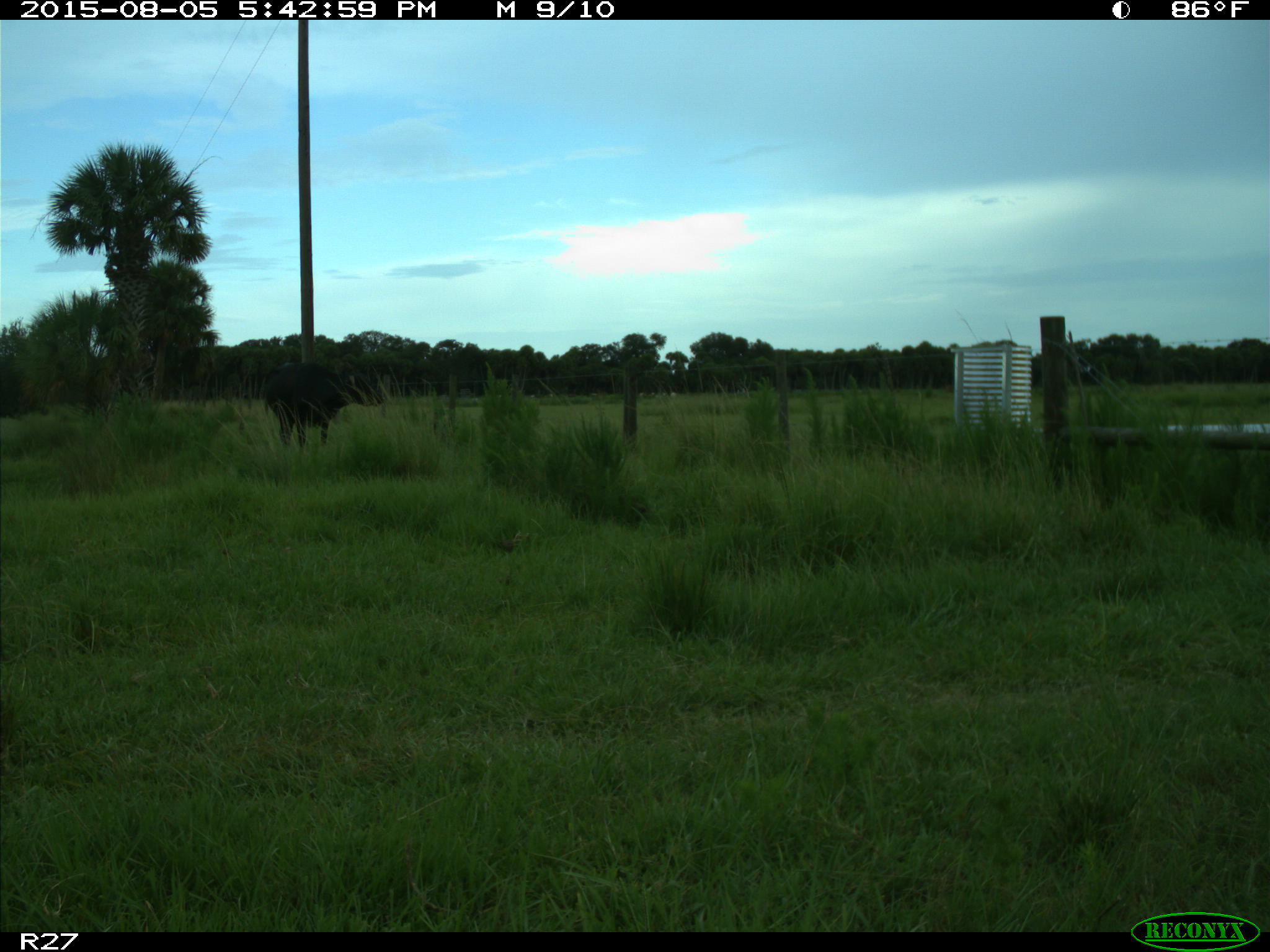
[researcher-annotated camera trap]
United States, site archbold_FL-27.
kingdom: Animalia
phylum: Chordata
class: Mammalia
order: Artiodactyla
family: Bovidae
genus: Bos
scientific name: Bos taurus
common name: domestic cow